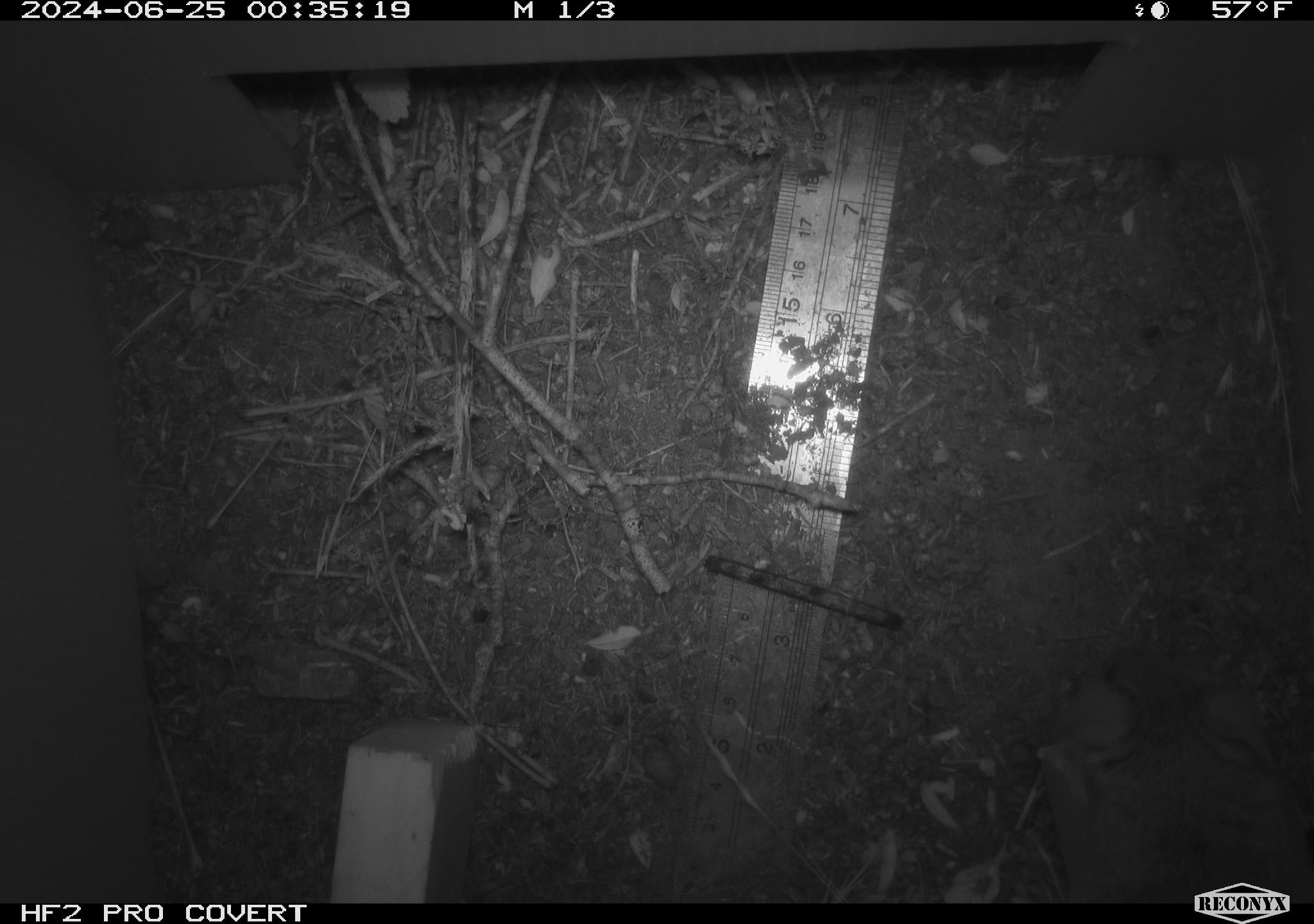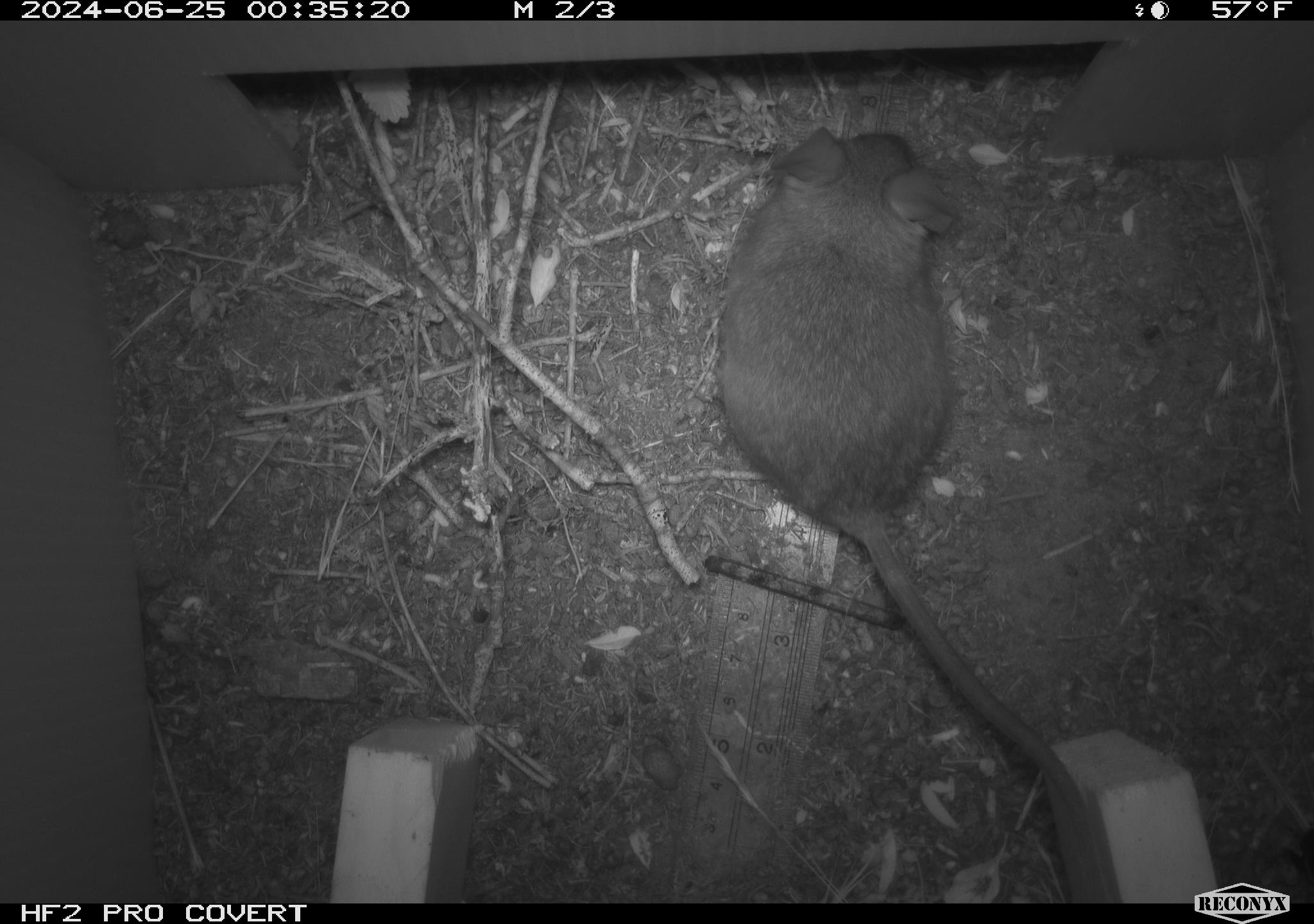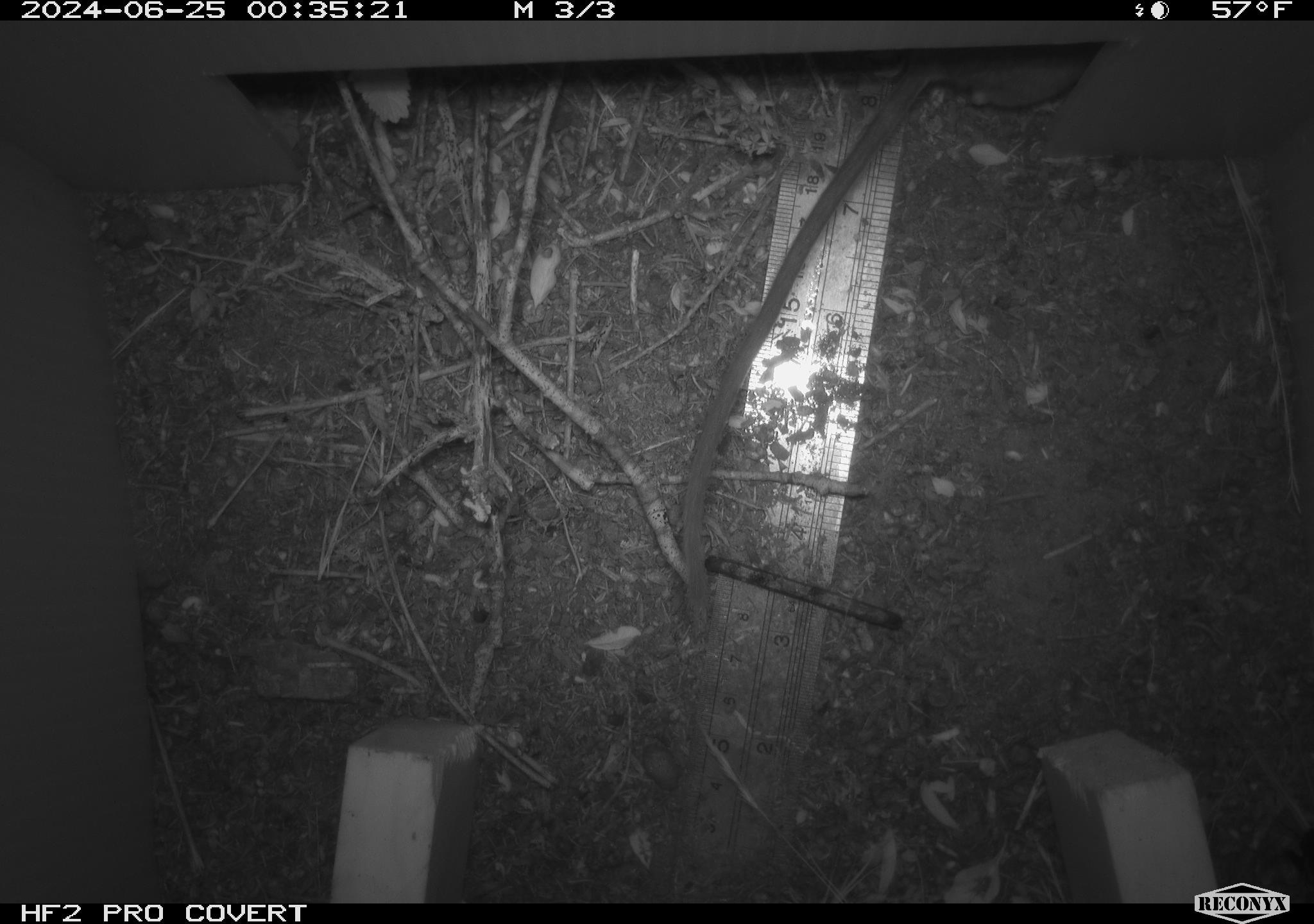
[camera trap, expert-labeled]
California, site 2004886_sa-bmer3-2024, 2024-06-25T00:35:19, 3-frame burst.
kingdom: Animalia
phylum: Chordata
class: Mammalia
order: Rodentia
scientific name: Rodentia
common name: mouse species